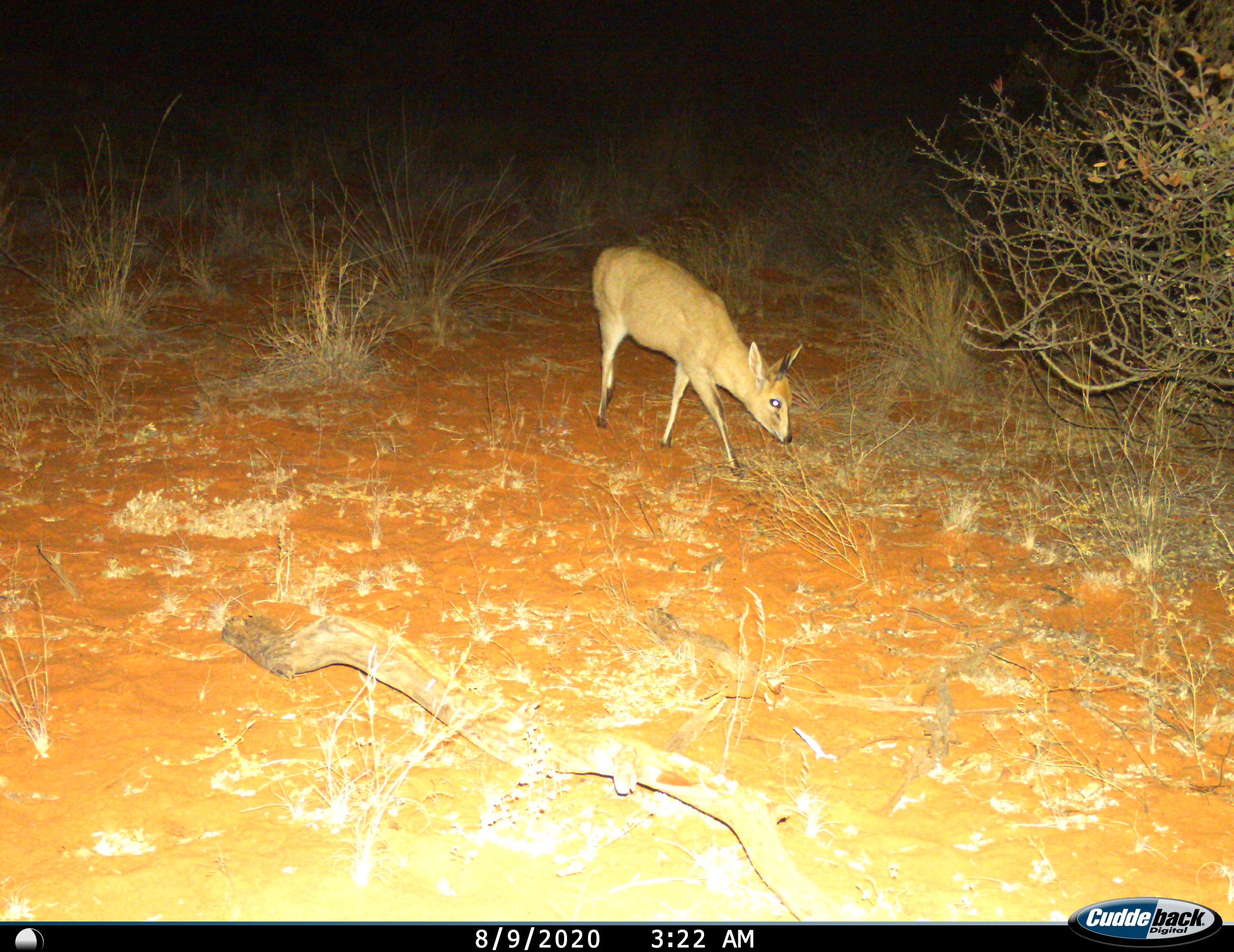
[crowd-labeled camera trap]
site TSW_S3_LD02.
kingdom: Animalia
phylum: Chordata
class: Mammalia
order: Artiodactyla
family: Bovidae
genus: Sylvicapra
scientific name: Sylvicapra grimmia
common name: common duiker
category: duikercommongrey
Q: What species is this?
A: Duikercommongrey (common duiker) (Sylvicapra grimmia).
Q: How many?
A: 1.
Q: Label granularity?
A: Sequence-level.